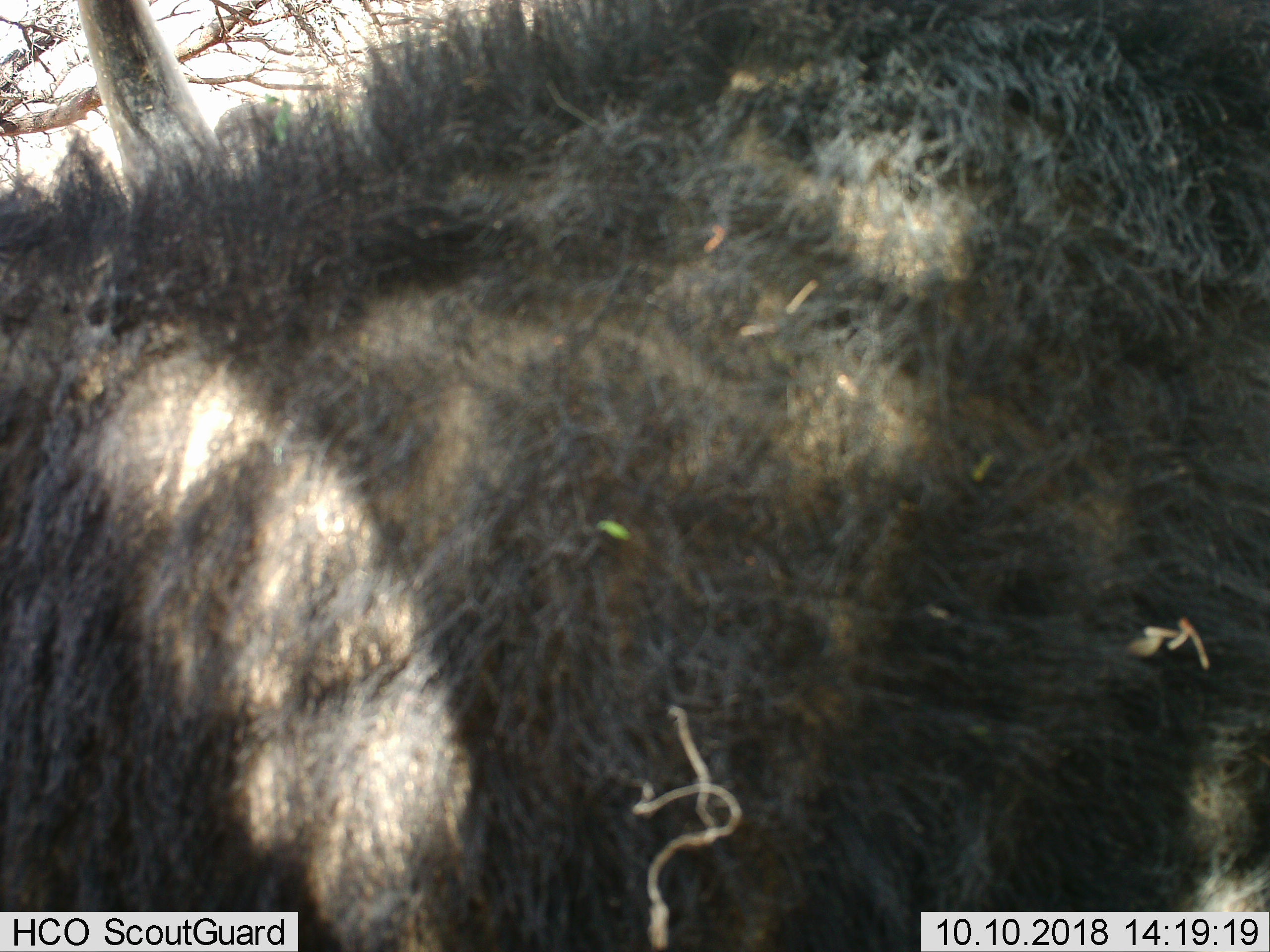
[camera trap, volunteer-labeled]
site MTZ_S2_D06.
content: unidentified animal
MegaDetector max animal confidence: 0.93